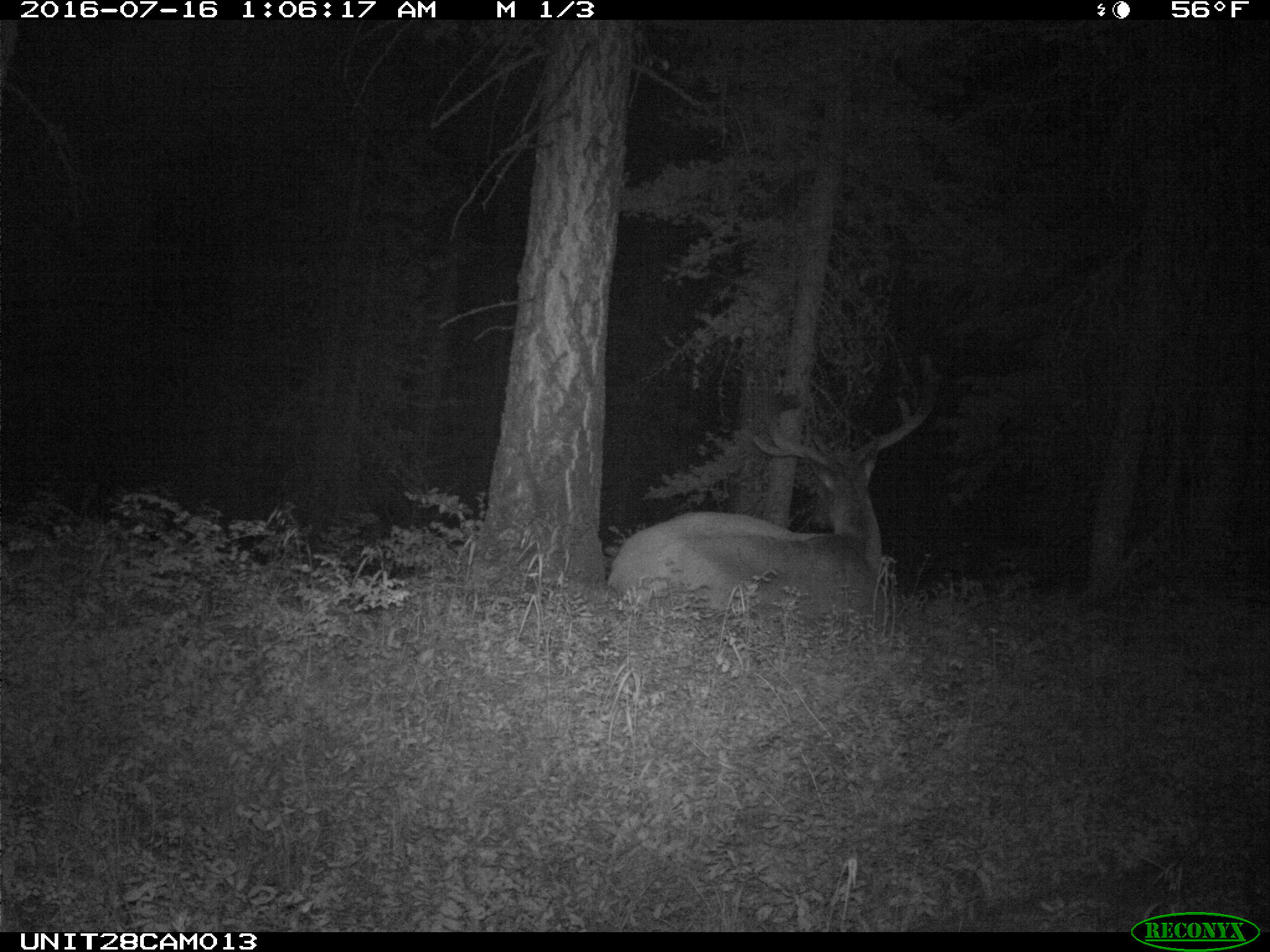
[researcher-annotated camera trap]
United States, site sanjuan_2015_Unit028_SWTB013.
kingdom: Animalia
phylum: Chordata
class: Mammalia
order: Artiodactyla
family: Cervidae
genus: Cervus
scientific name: Cervus elaphus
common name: red deer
Cervus elaphus (red deer).